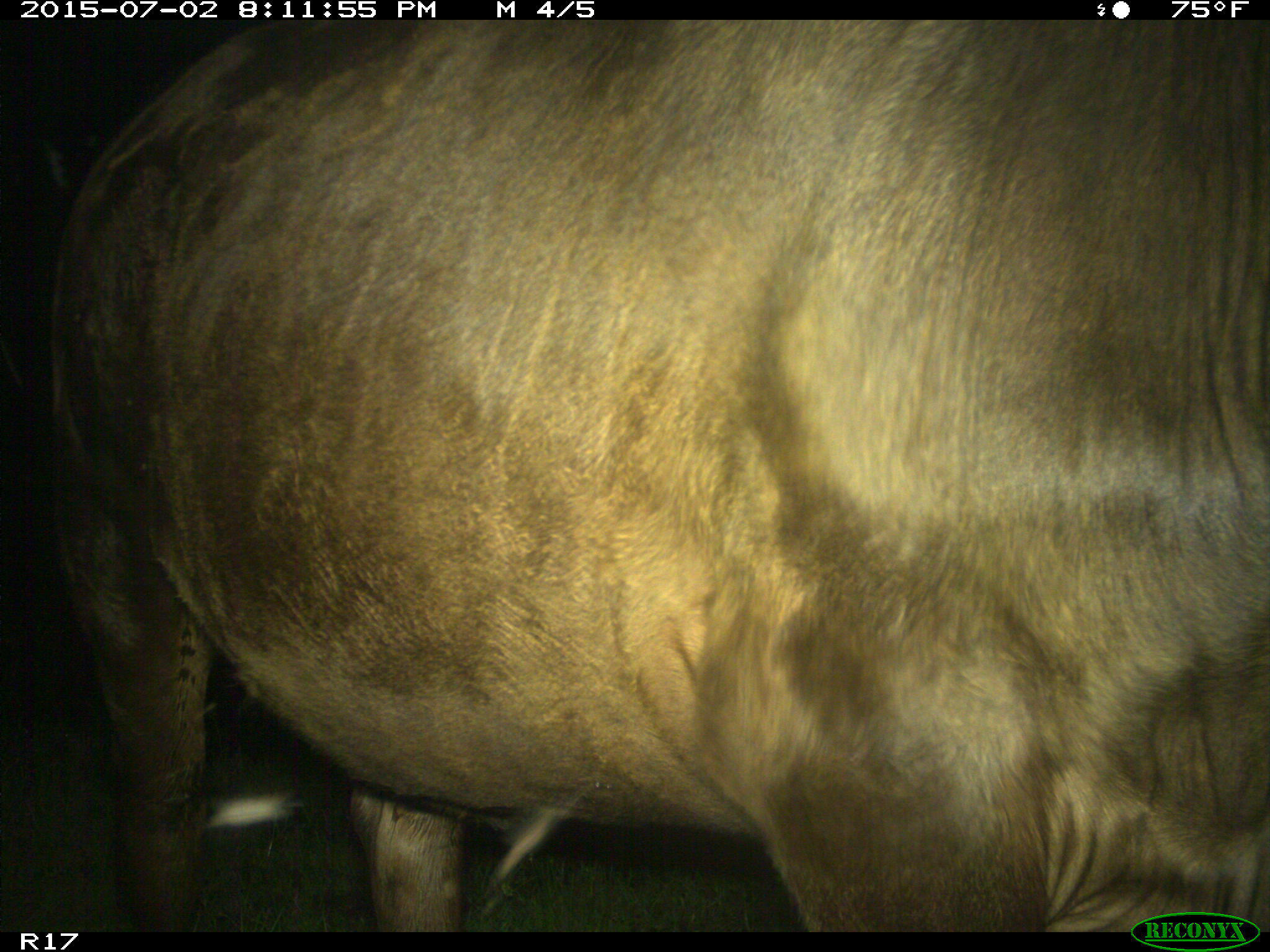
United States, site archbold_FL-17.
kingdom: Animalia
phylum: Chordata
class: Mammalia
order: Artiodactyla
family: Bovidae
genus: Bos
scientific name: Bos taurus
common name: domestic cow